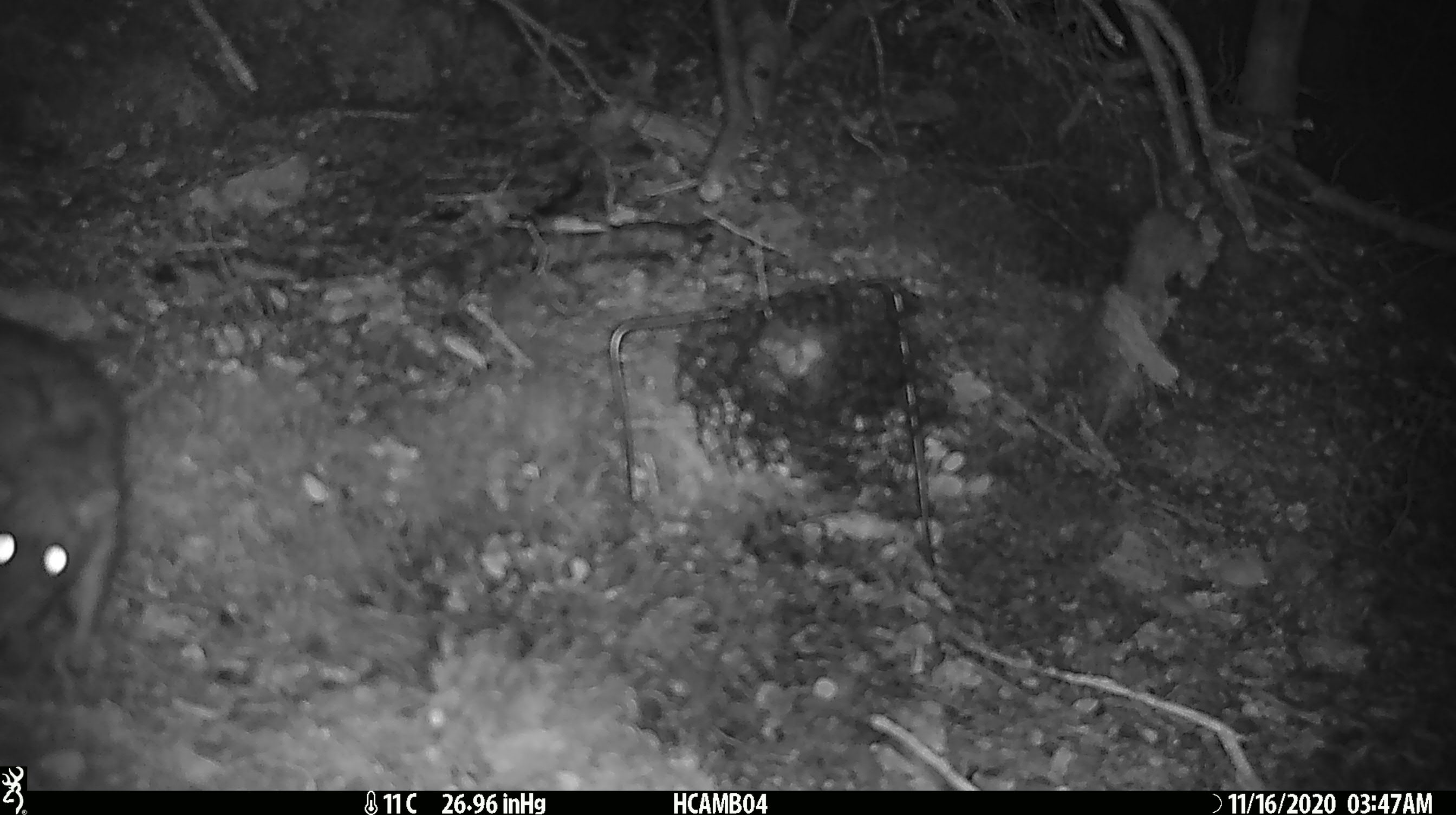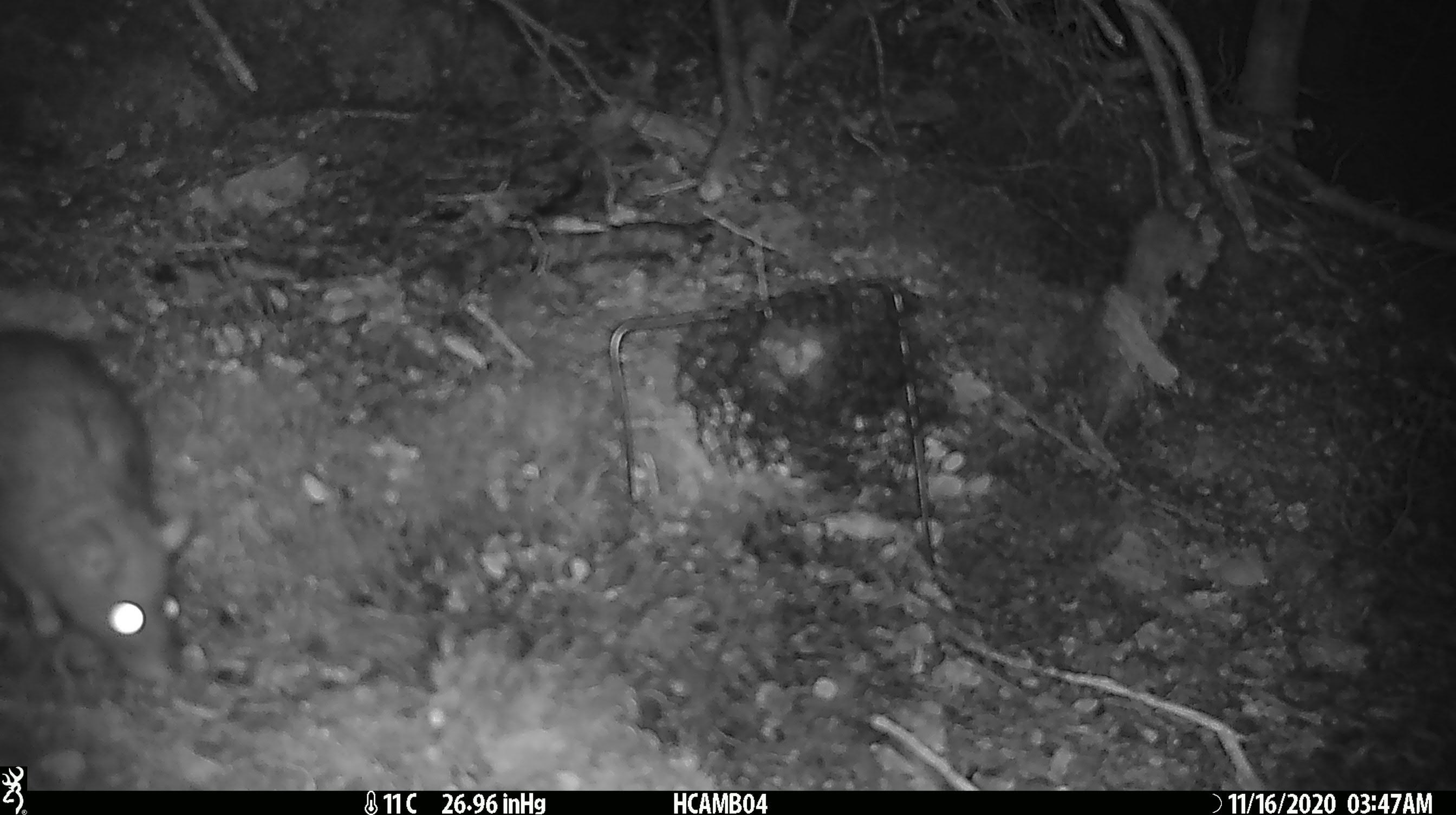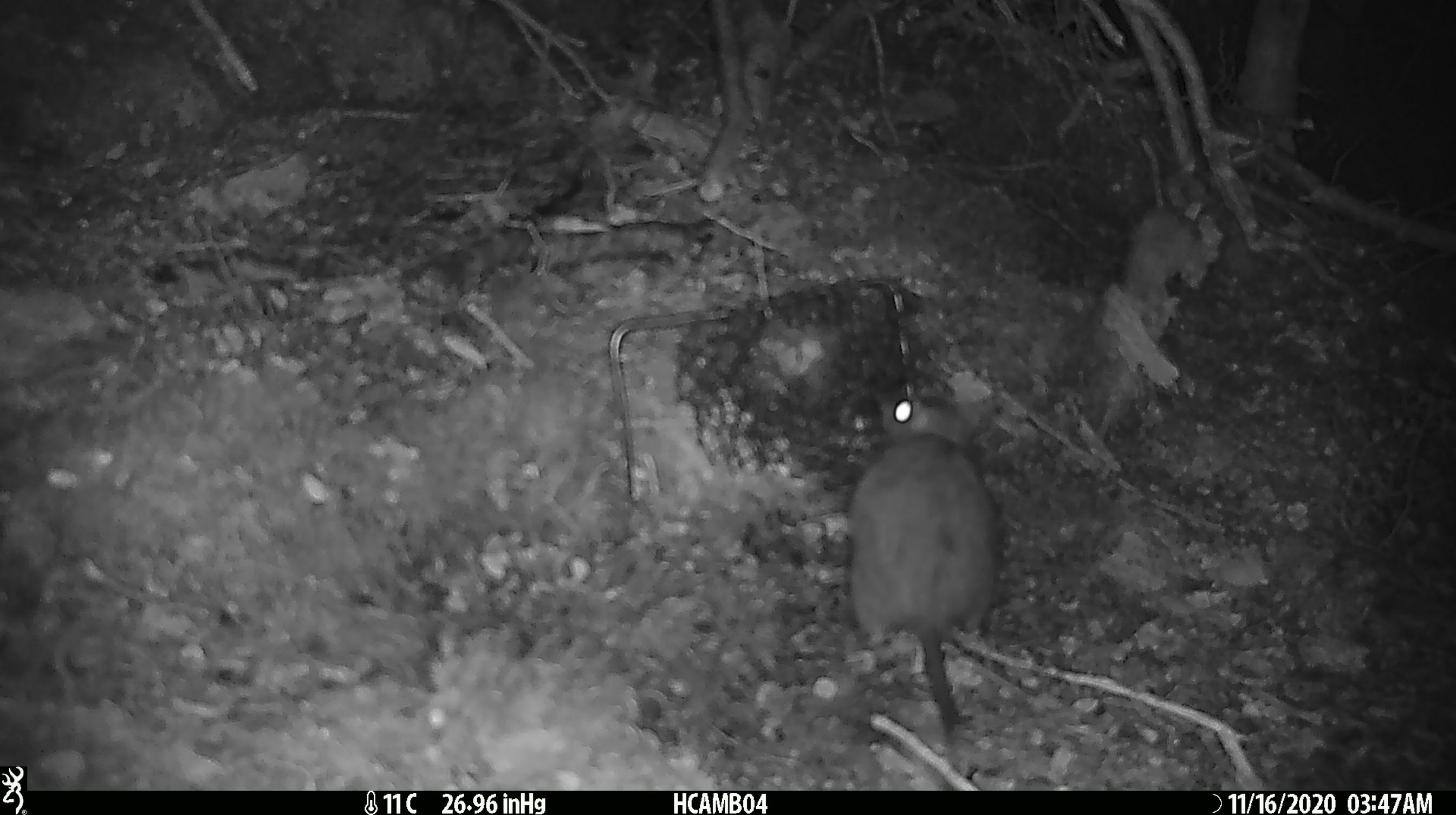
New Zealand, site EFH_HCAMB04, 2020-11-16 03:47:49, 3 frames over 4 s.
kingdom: Animalia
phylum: Chordata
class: Mammalia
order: Rodentia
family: Muridae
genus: Rattus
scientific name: Rattus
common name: rat